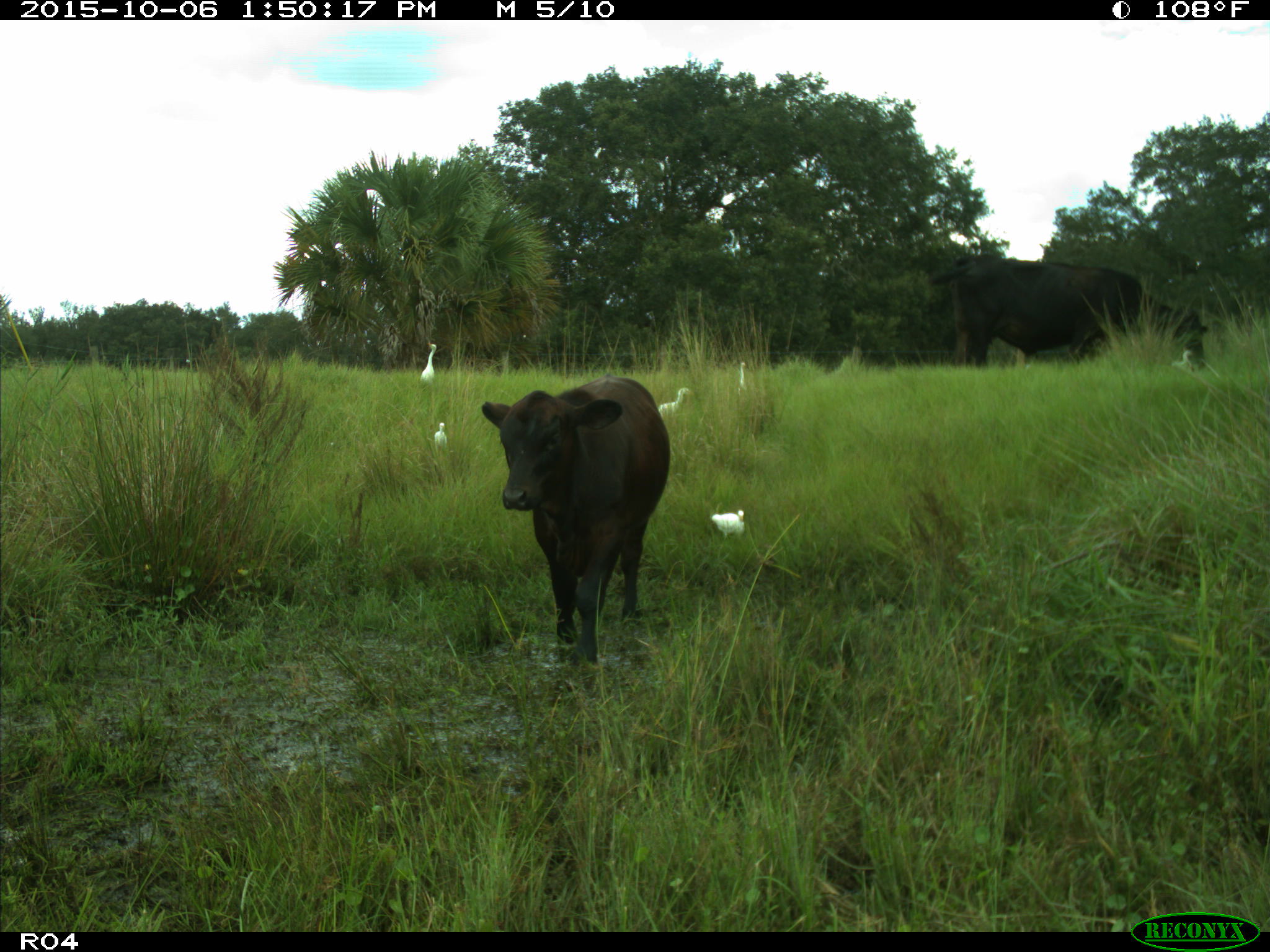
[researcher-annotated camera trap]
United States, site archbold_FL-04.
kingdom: Animalia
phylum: Chordata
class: Mammalia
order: Artiodactyla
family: Bovidae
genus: Bos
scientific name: Bos taurus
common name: domestic cow